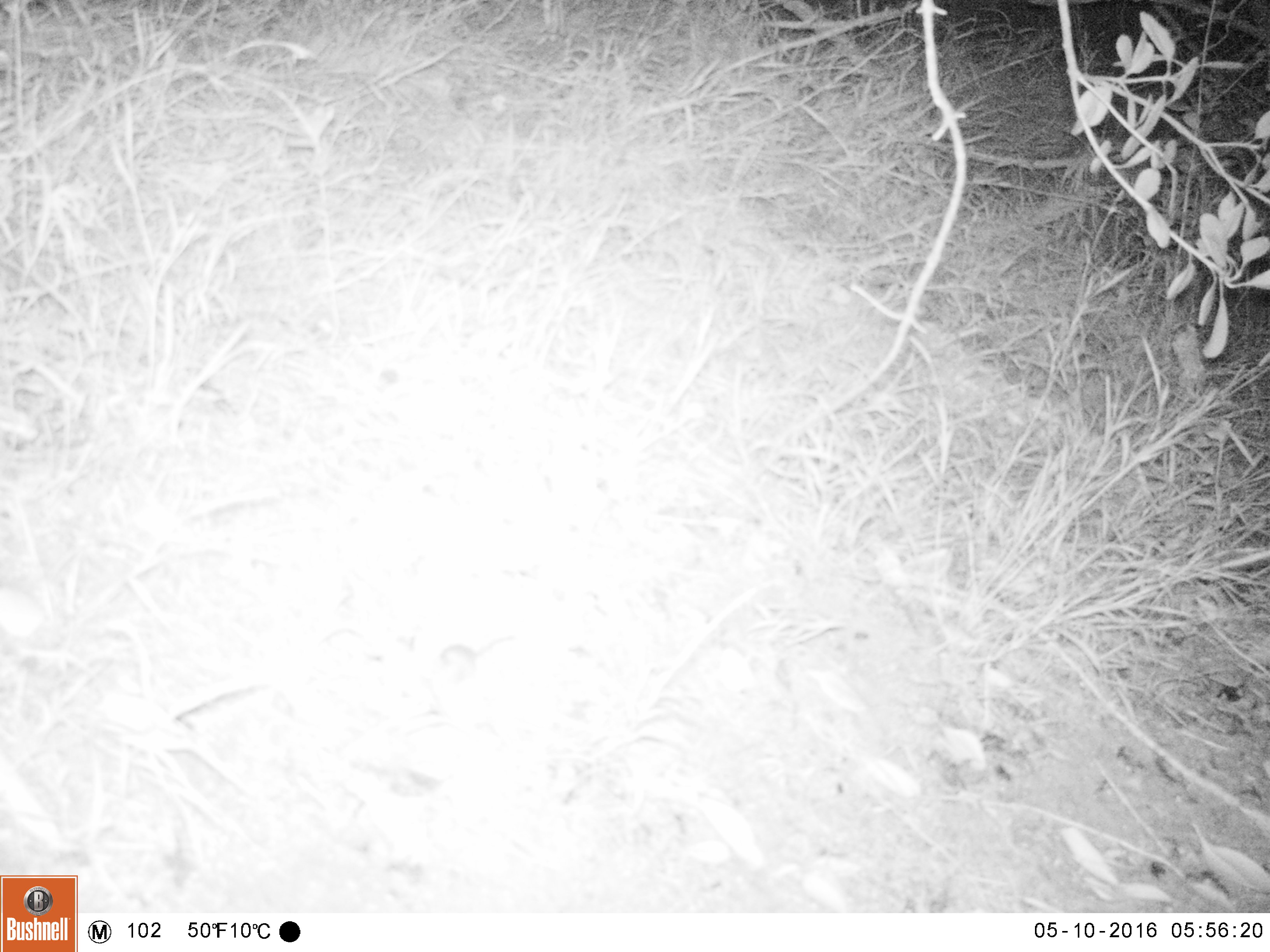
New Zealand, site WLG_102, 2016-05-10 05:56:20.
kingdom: Animalia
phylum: Chordata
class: Mammalia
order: Rodentia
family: Muridae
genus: Mus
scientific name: Mus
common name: mouse